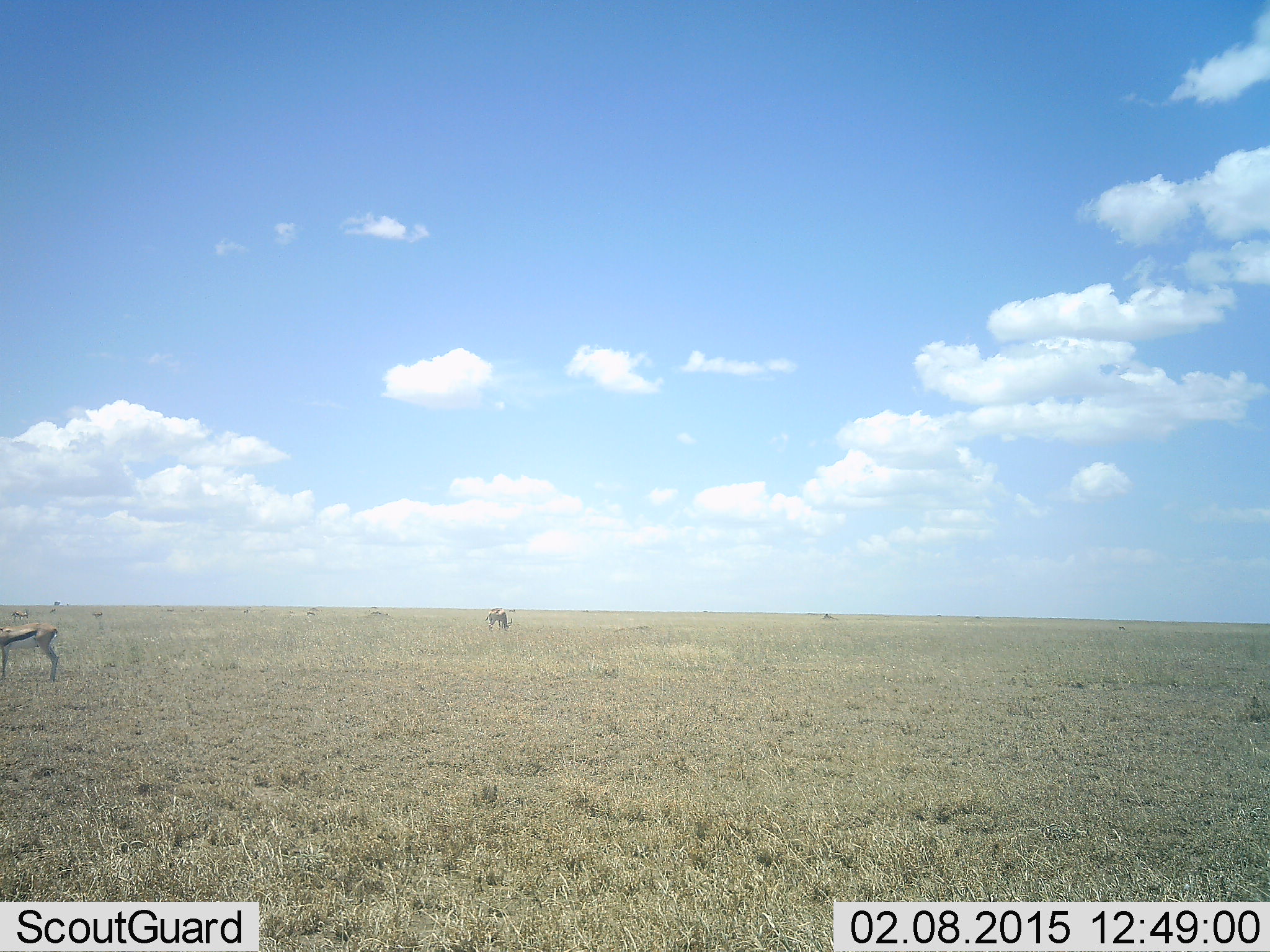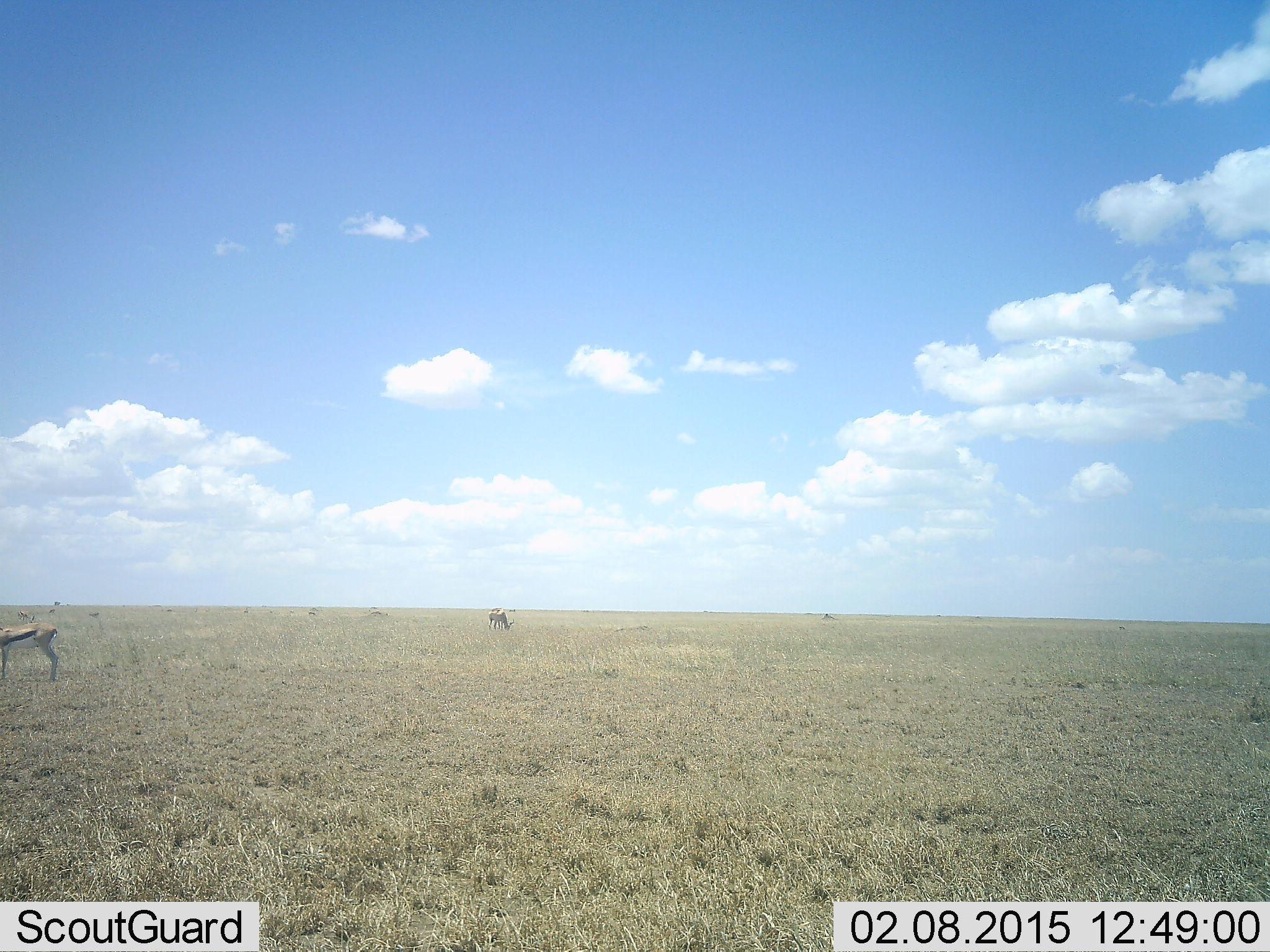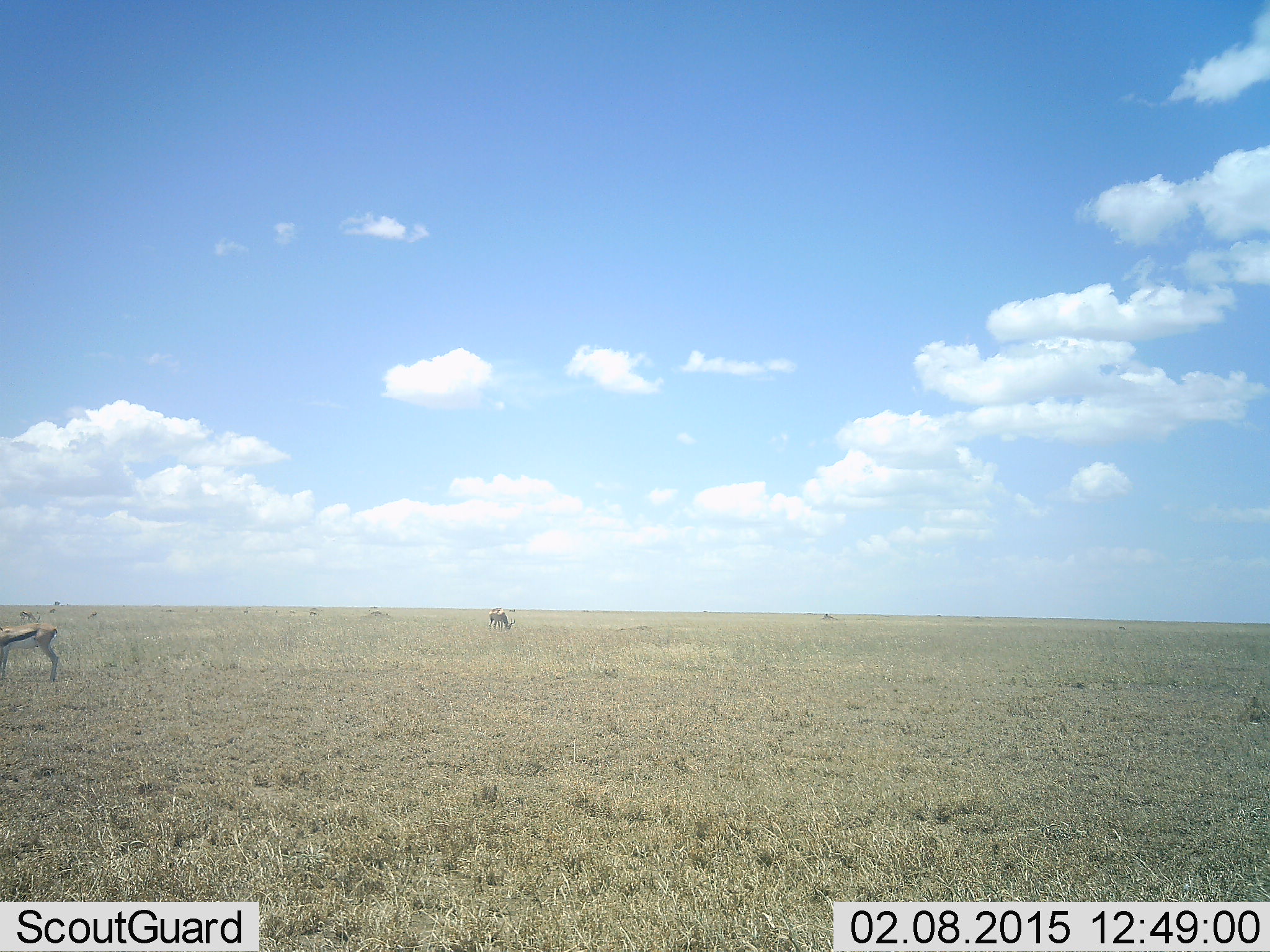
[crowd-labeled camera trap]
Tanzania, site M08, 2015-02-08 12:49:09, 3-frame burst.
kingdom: Animalia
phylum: Chordata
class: Mammalia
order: Artiodactyla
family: Bovidae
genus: Eudorcas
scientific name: Eudorcas thomsonii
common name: thomson's gazelle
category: gazellethomsons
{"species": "gazellethomsons (thomson's gazelle) (Eudorcas thomsonii)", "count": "4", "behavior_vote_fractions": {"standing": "80%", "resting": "0%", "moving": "20%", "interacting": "0%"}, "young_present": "10%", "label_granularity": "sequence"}